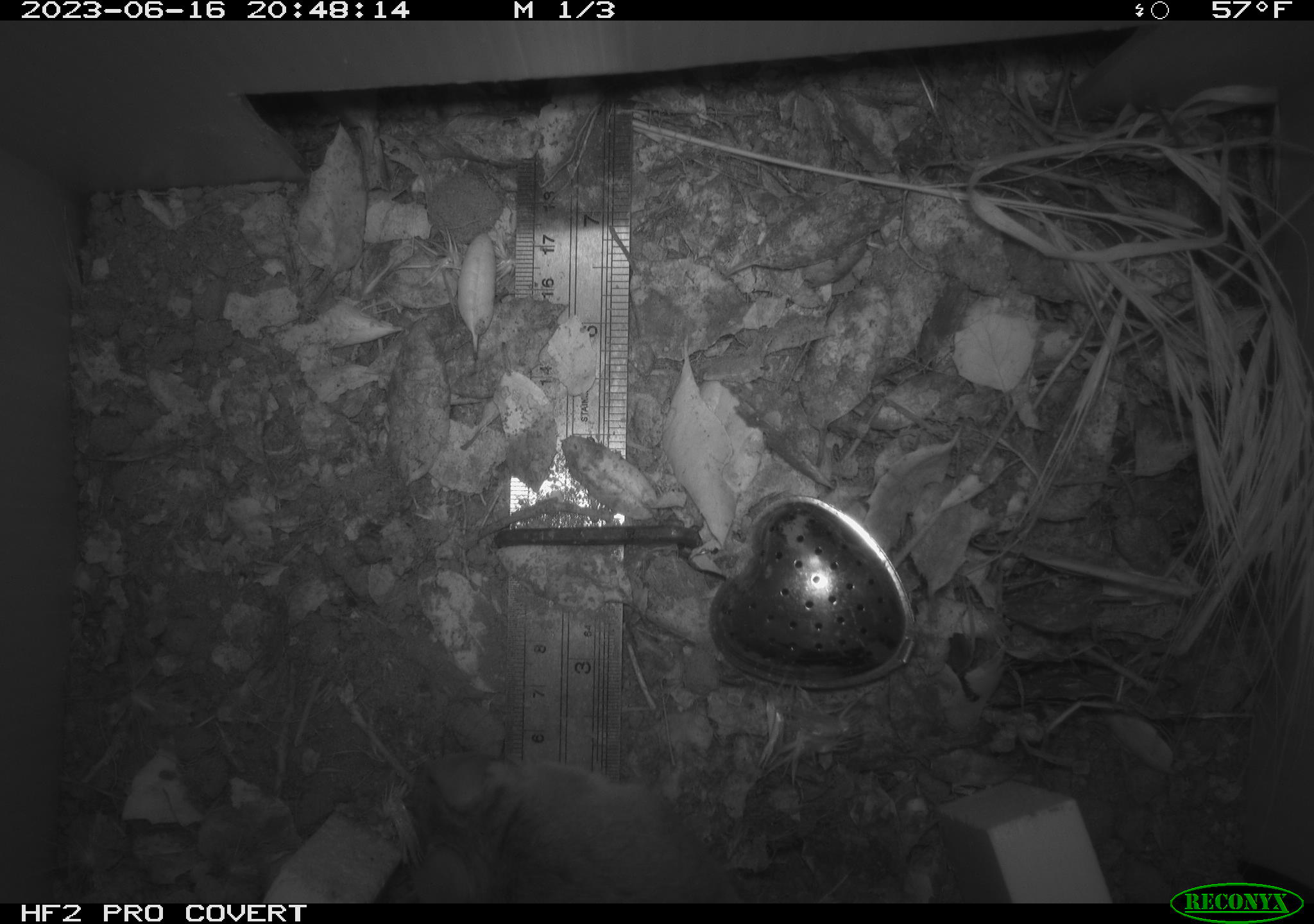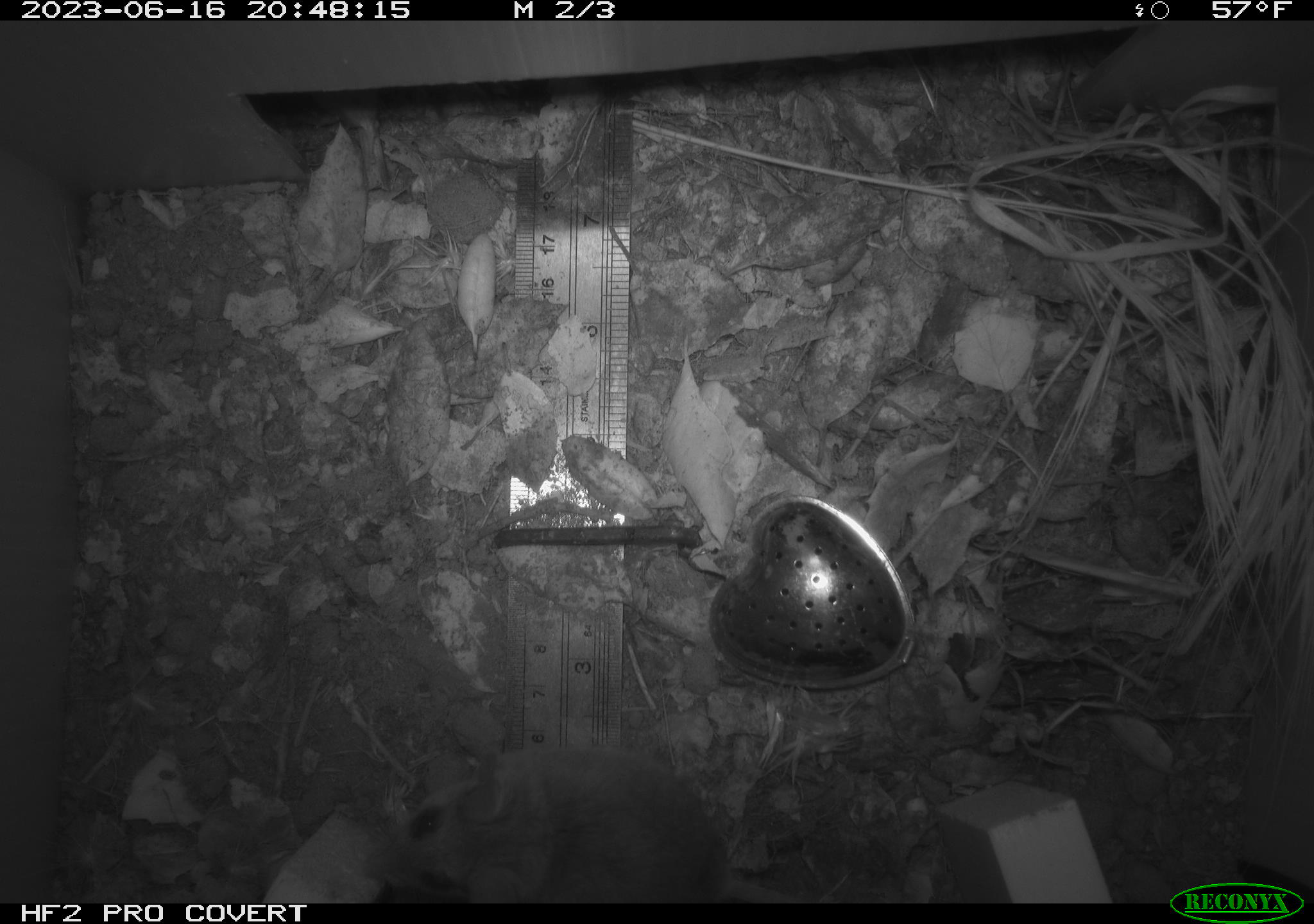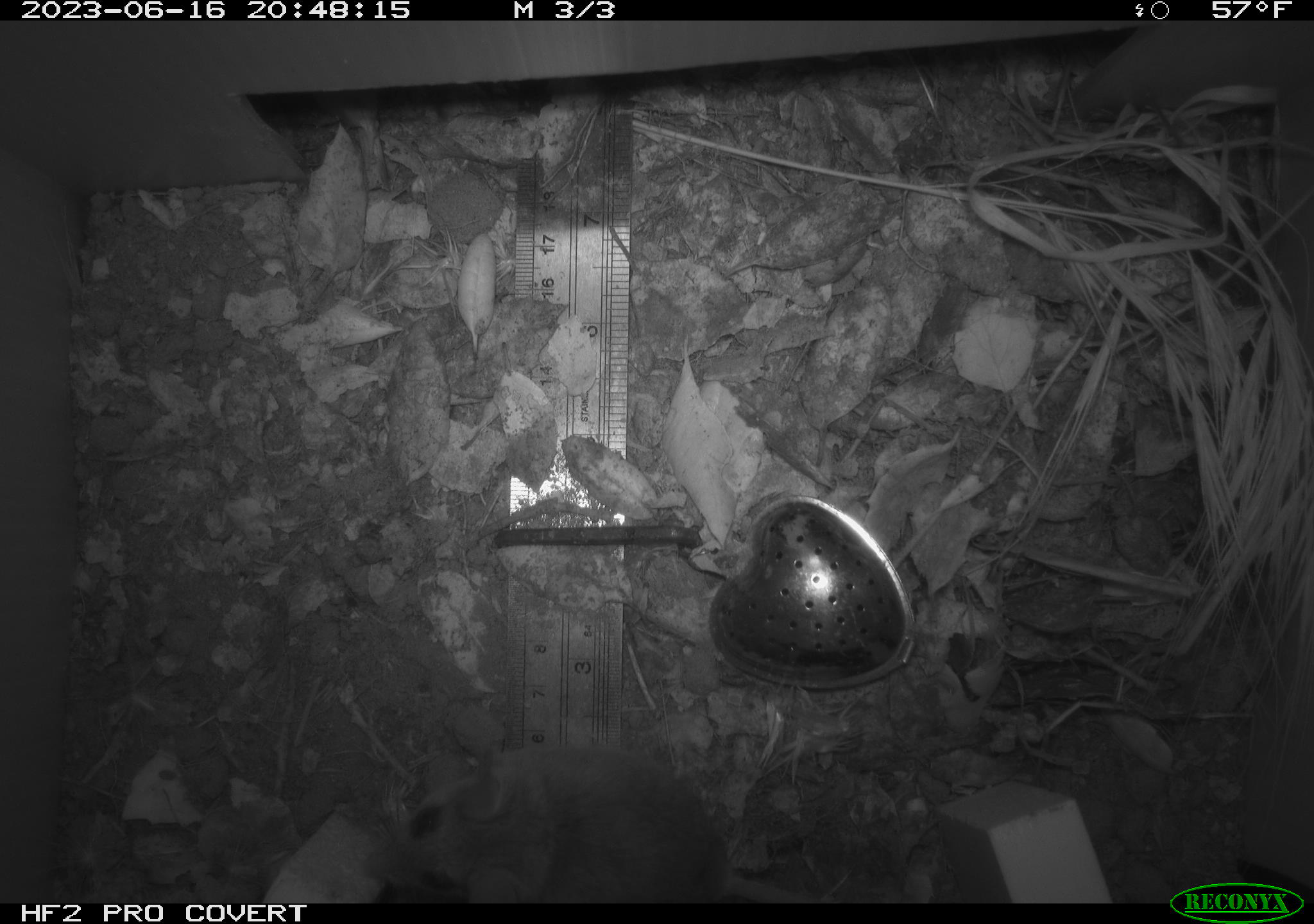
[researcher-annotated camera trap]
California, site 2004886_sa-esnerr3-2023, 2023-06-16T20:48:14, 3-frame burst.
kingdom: Animalia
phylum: Chordata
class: Mammalia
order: Rodentia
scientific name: Rodentia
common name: mouse species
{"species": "mouse species (Rodentia)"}